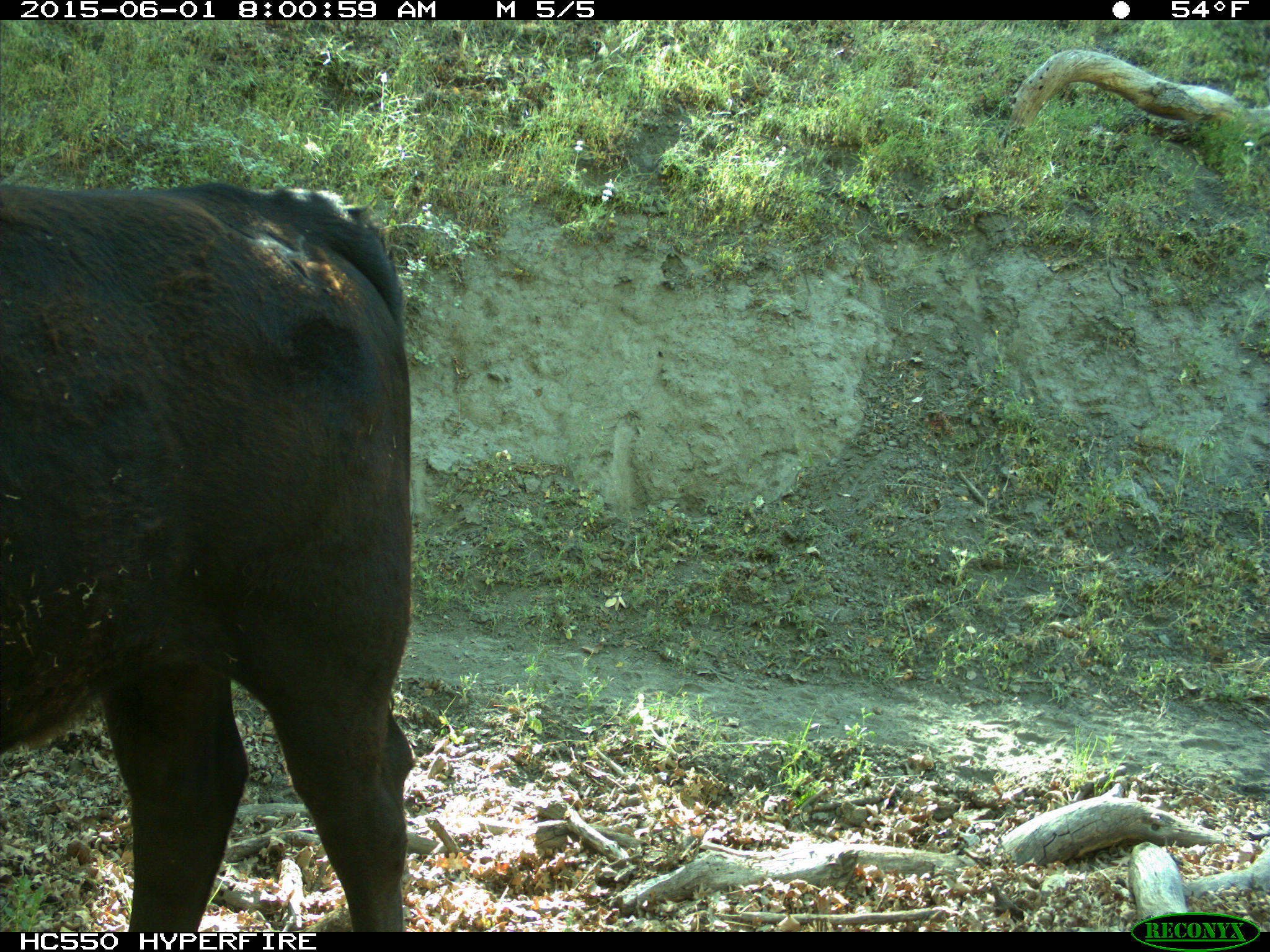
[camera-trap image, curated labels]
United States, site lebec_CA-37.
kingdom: Animalia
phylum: Chordata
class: Mammalia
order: Artiodactyla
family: Bovidae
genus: Bos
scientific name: Bos taurus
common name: domestic cow